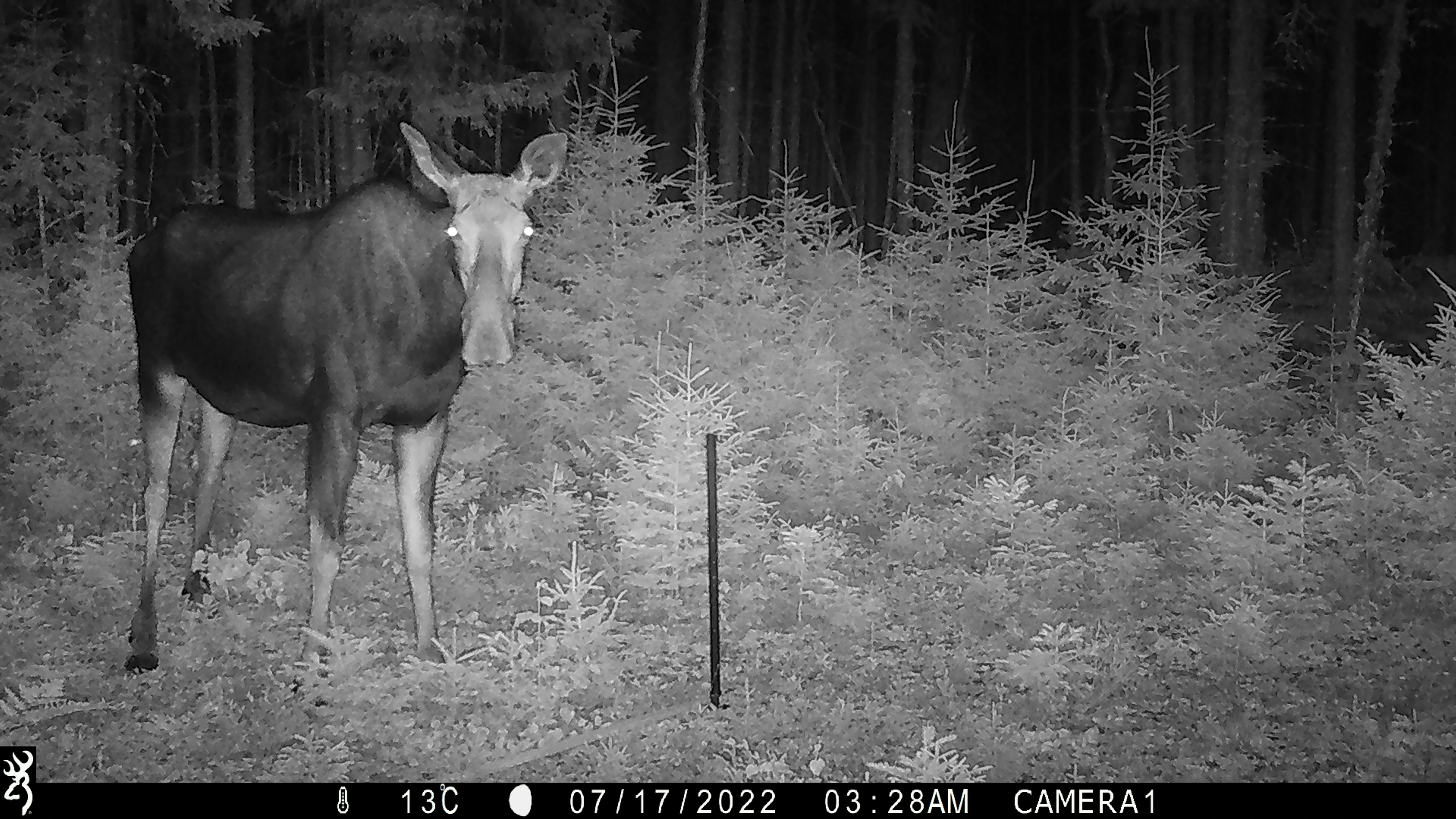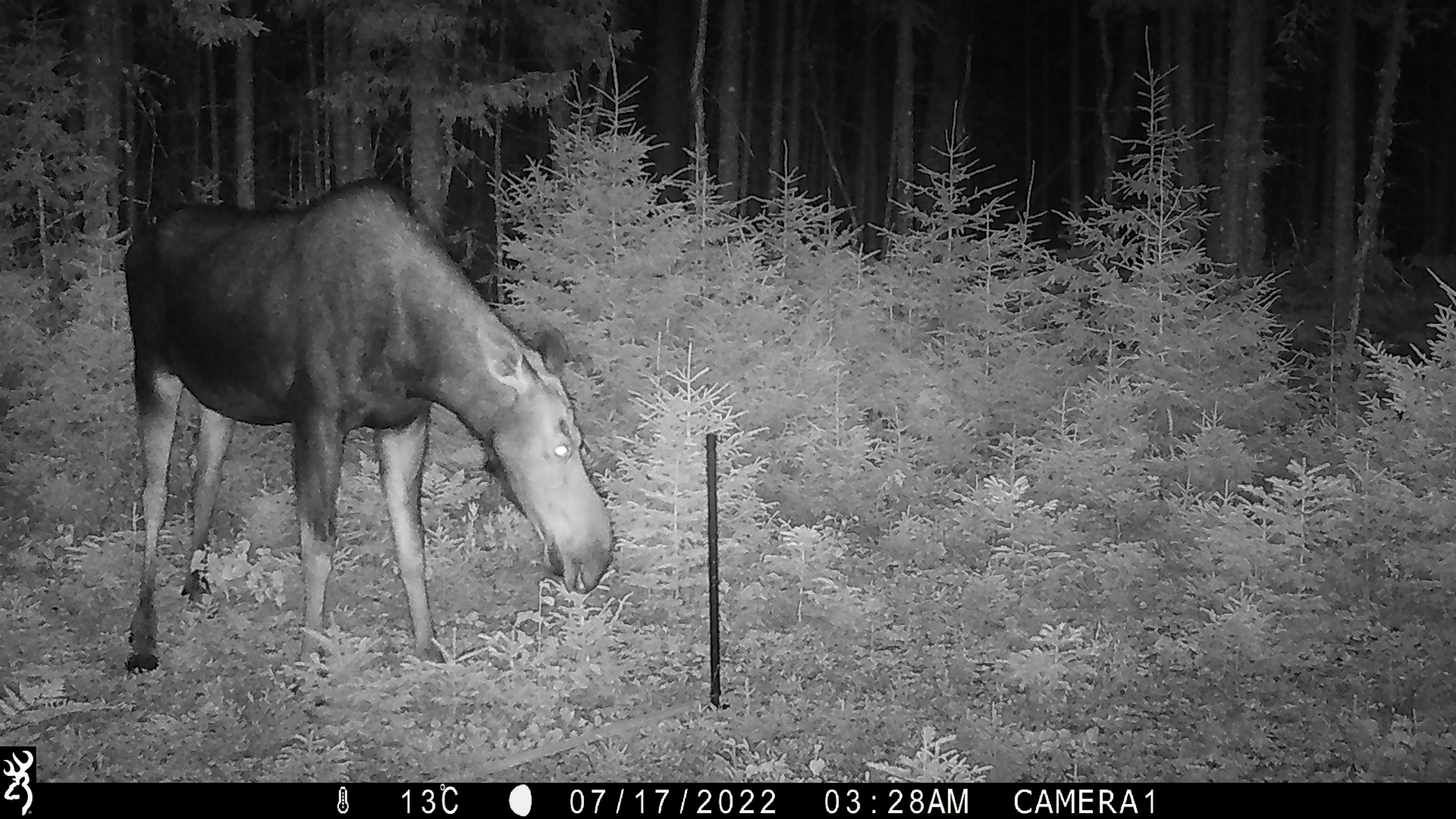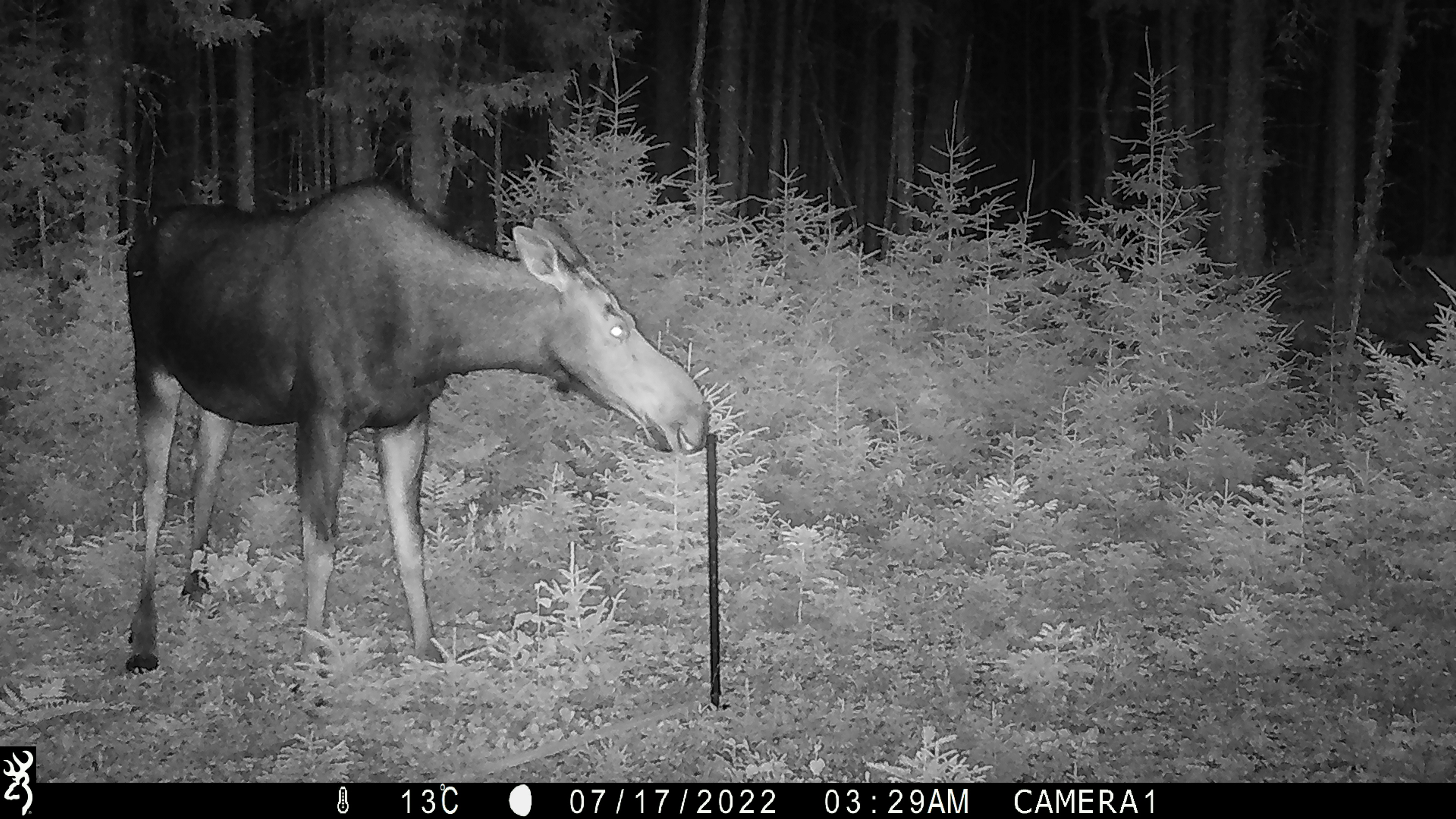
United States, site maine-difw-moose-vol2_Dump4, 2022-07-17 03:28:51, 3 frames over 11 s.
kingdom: Animalia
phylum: Chordata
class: Mammalia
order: Artiodactyla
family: Cervidae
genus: Alces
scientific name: Alces alces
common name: moose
Moose (Alces alces).